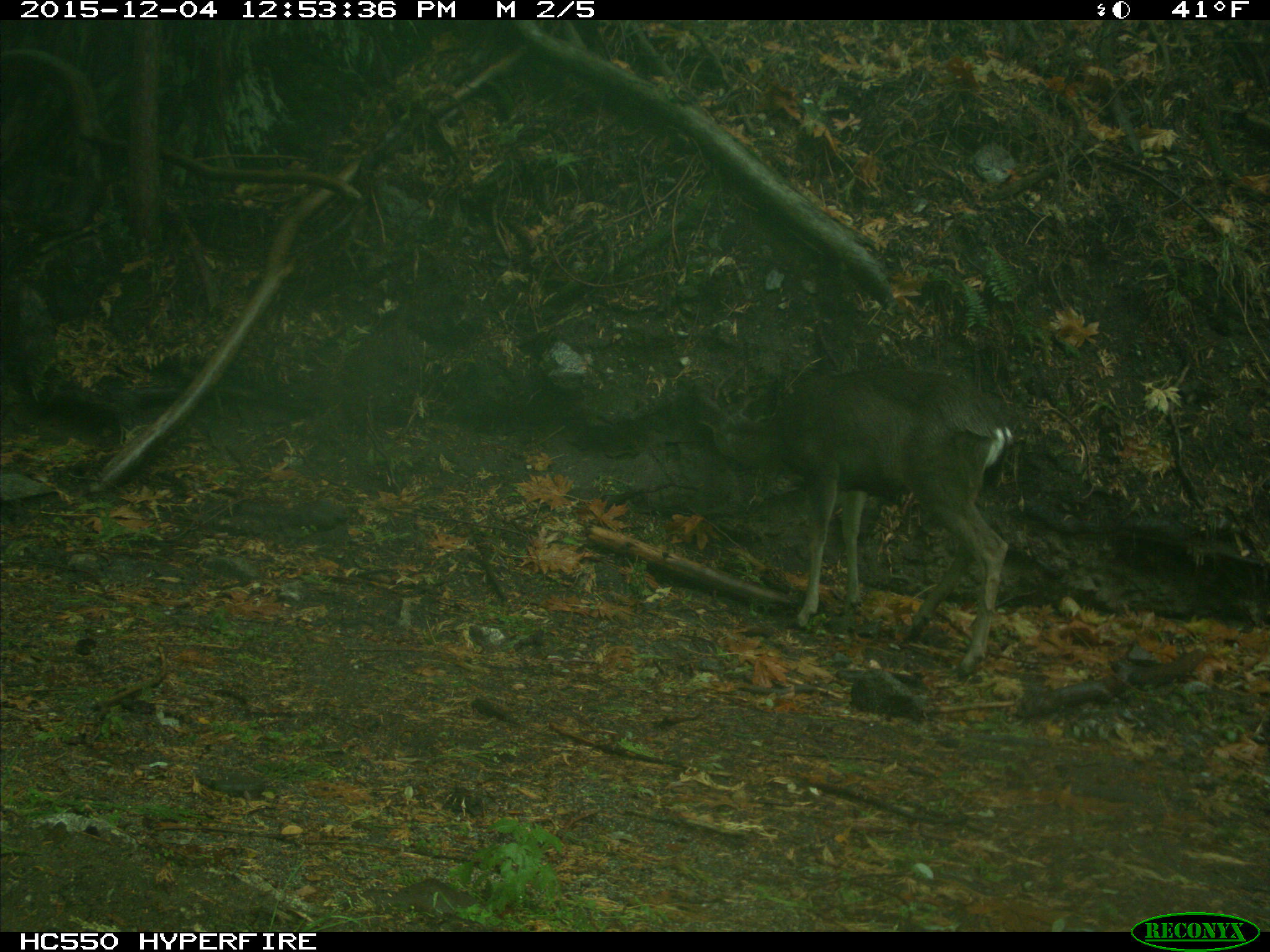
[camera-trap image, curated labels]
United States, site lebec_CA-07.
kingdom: Animalia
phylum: Chordata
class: Mammalia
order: Artiodactyla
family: Cervidae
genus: Odocoileus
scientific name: Odocoileus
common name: deer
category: unidentified deer